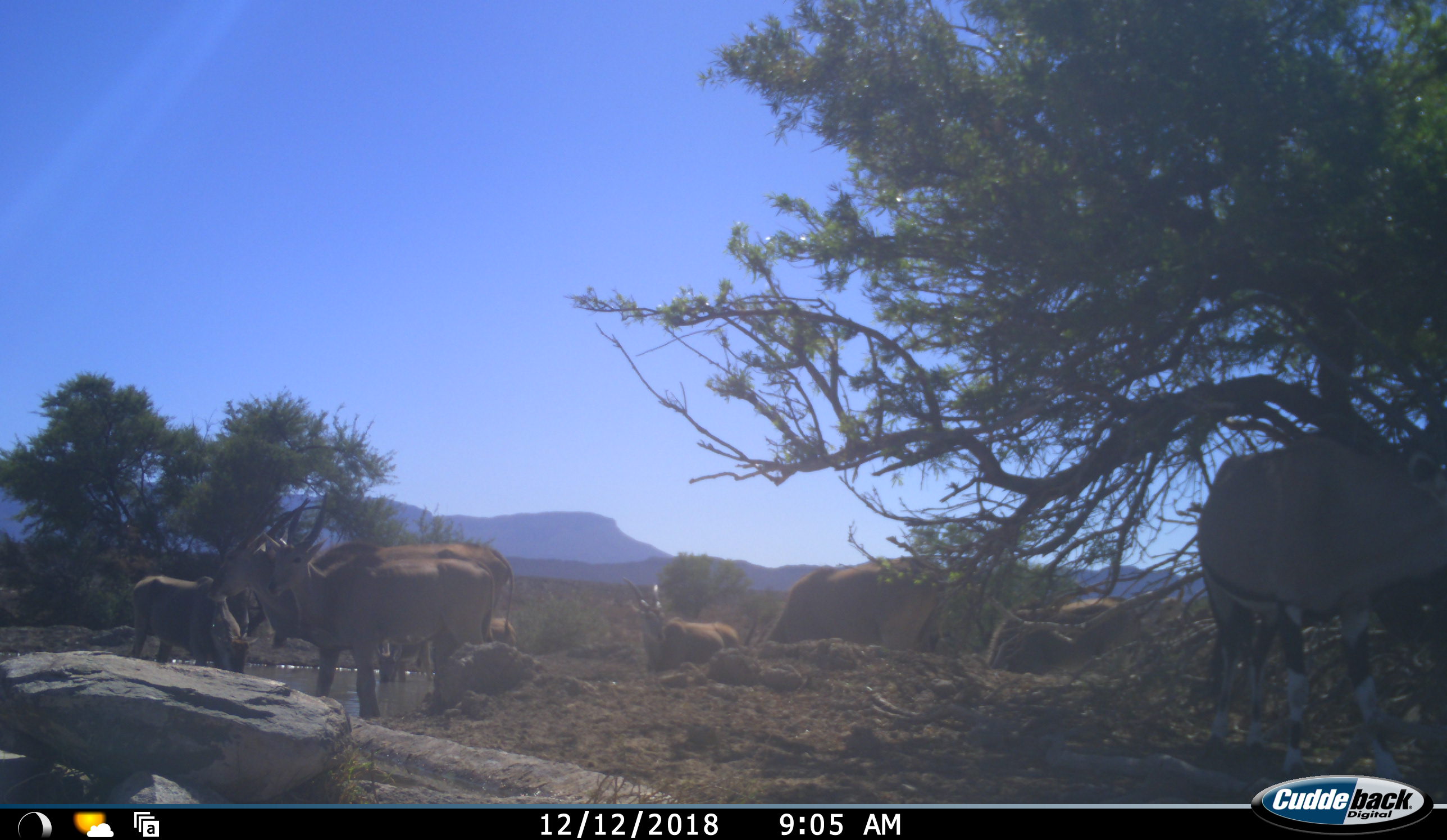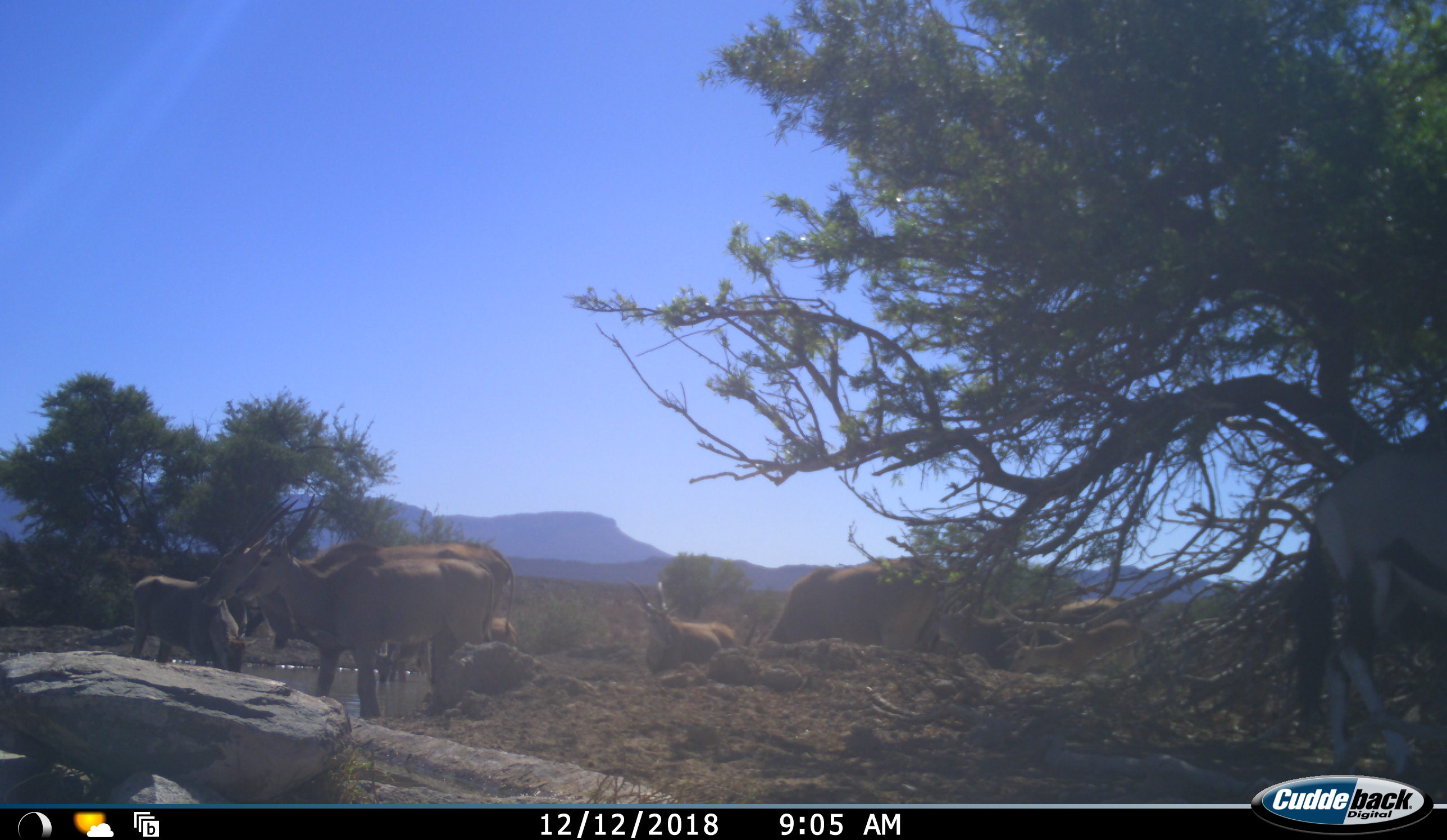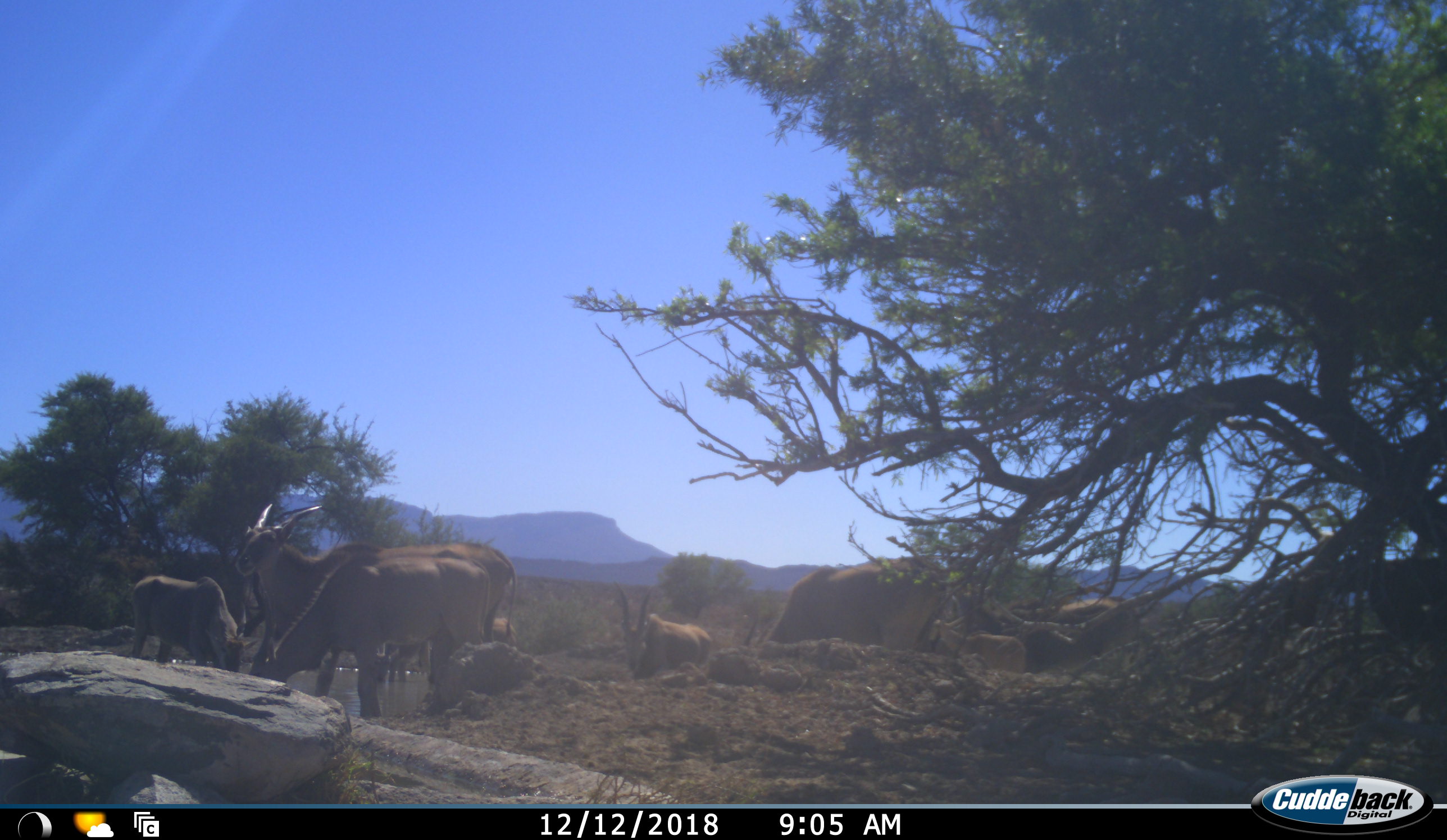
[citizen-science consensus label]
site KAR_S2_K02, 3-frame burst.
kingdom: Animalia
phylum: Chordata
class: Mammalia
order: Artiodactyla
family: Bovidae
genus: Tragelaphus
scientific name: Tragelaphus oryx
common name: eland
Eland (Tragelaphus oryx), count 8. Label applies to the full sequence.